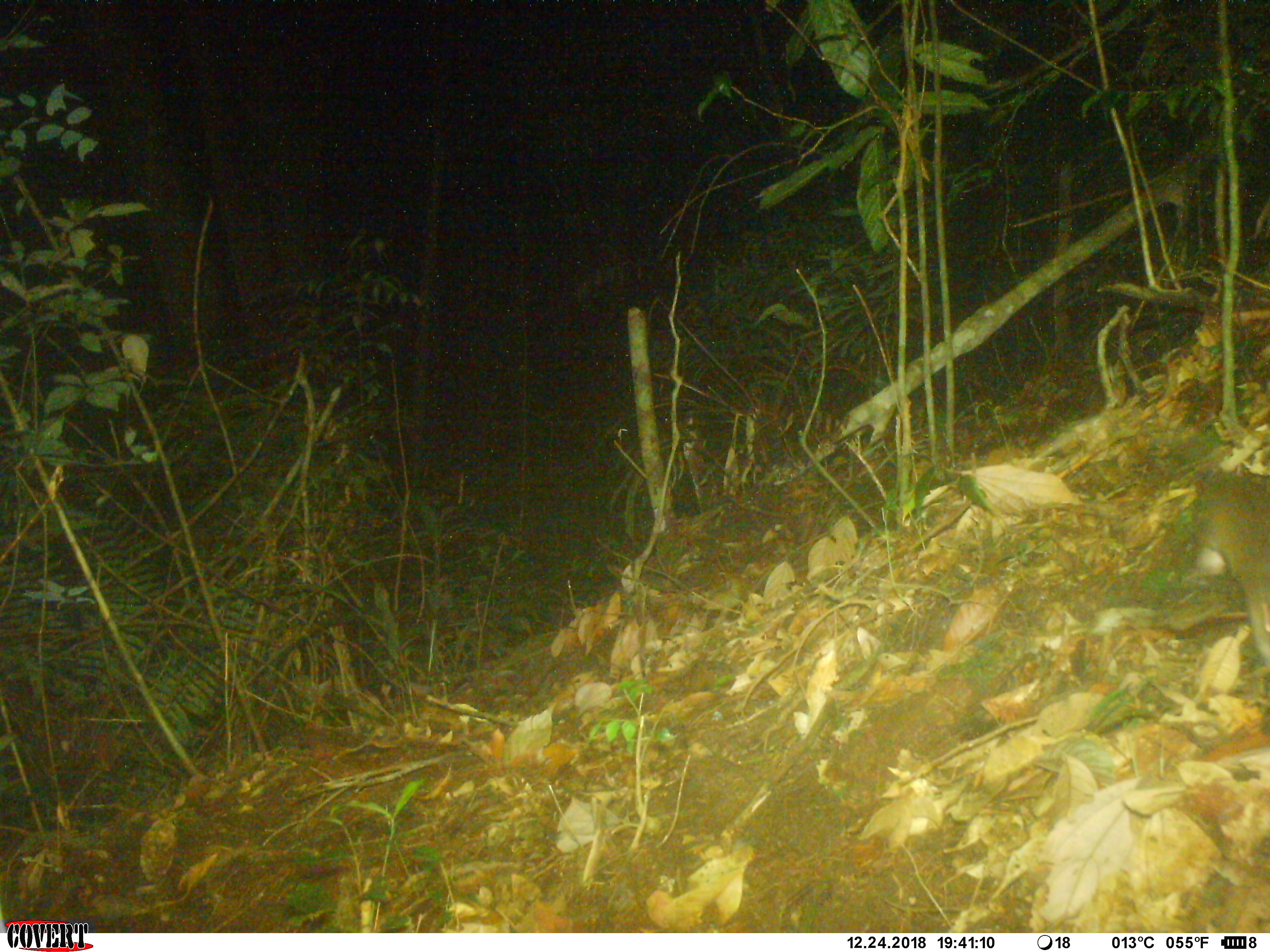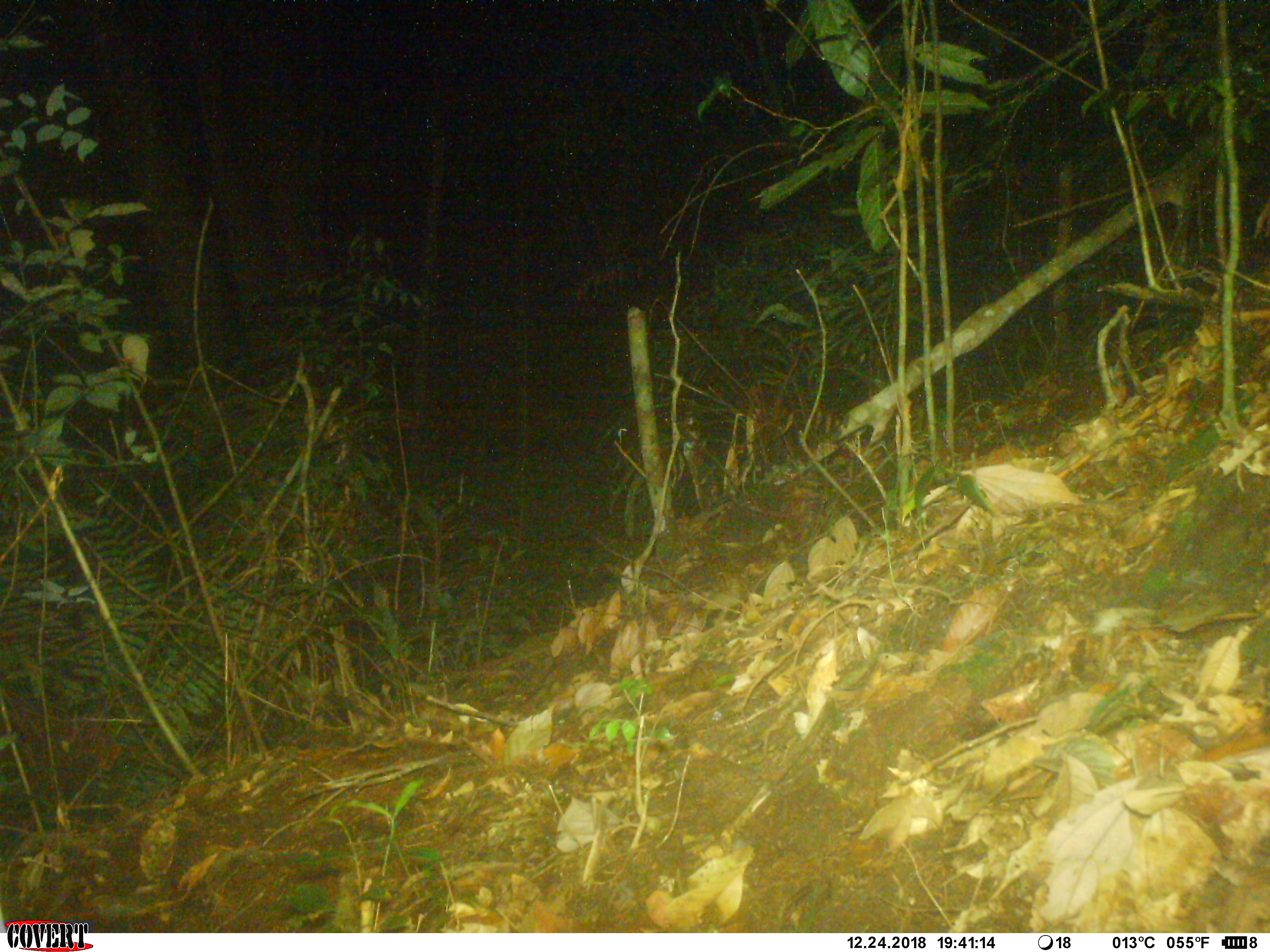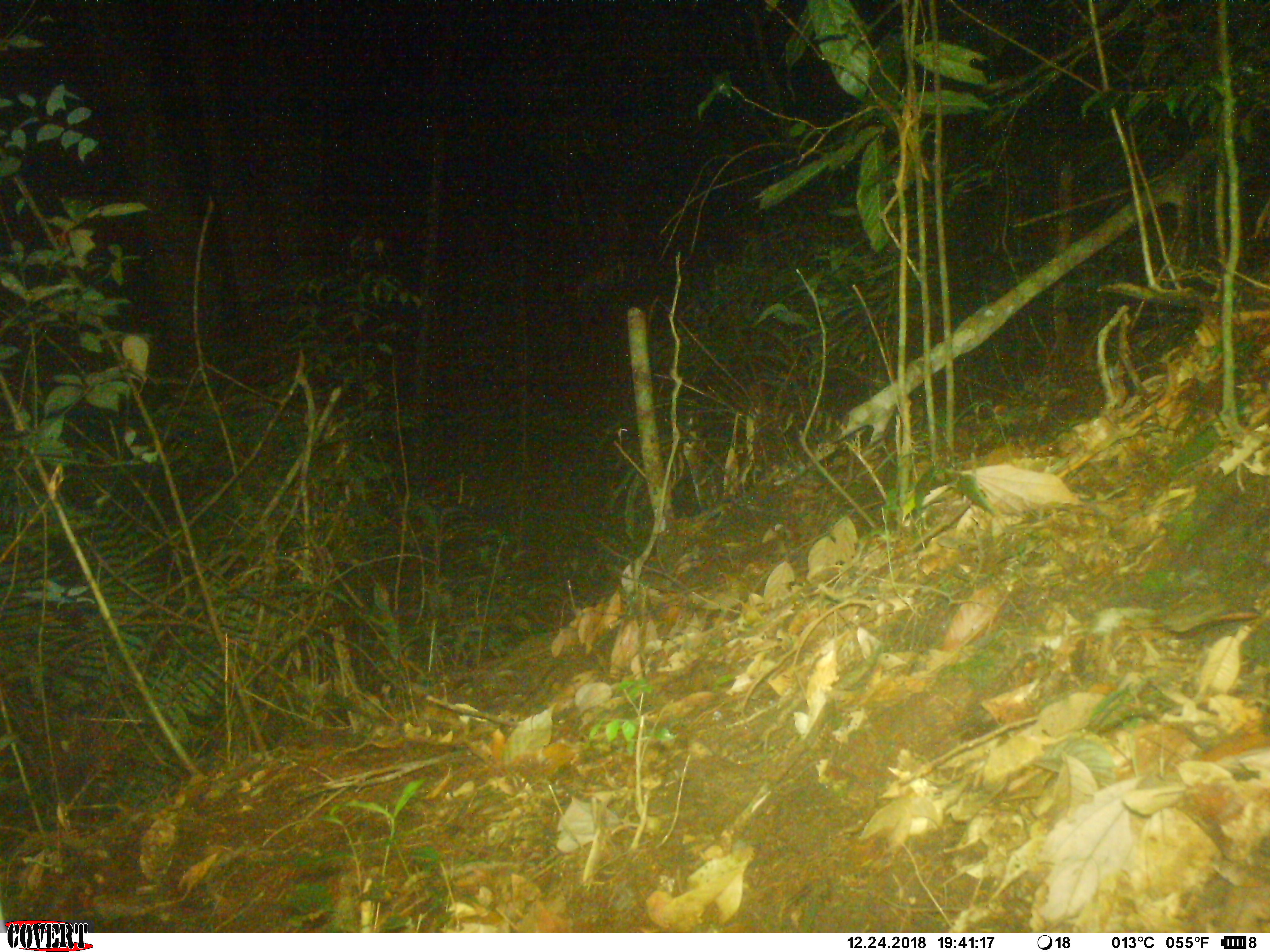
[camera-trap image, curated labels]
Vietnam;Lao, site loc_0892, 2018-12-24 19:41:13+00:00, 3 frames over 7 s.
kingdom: Animalia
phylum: Chordata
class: Mammalia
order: Rodentia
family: Muridae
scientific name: Muridae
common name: old-world mice and rats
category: unidentified murid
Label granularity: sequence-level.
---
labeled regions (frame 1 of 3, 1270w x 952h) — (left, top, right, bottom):
unidentified murid: (1192, 468, 1270, 666)